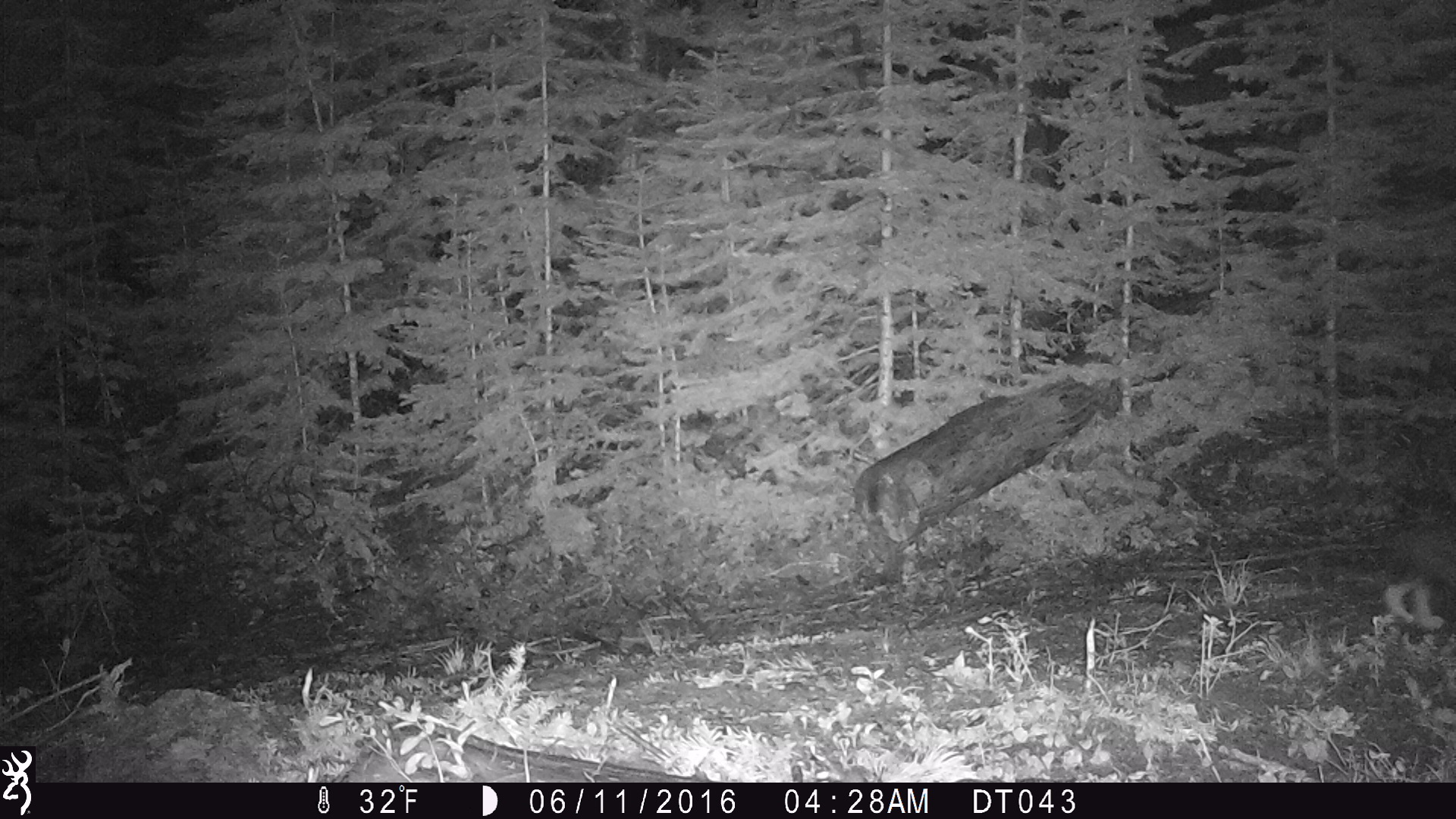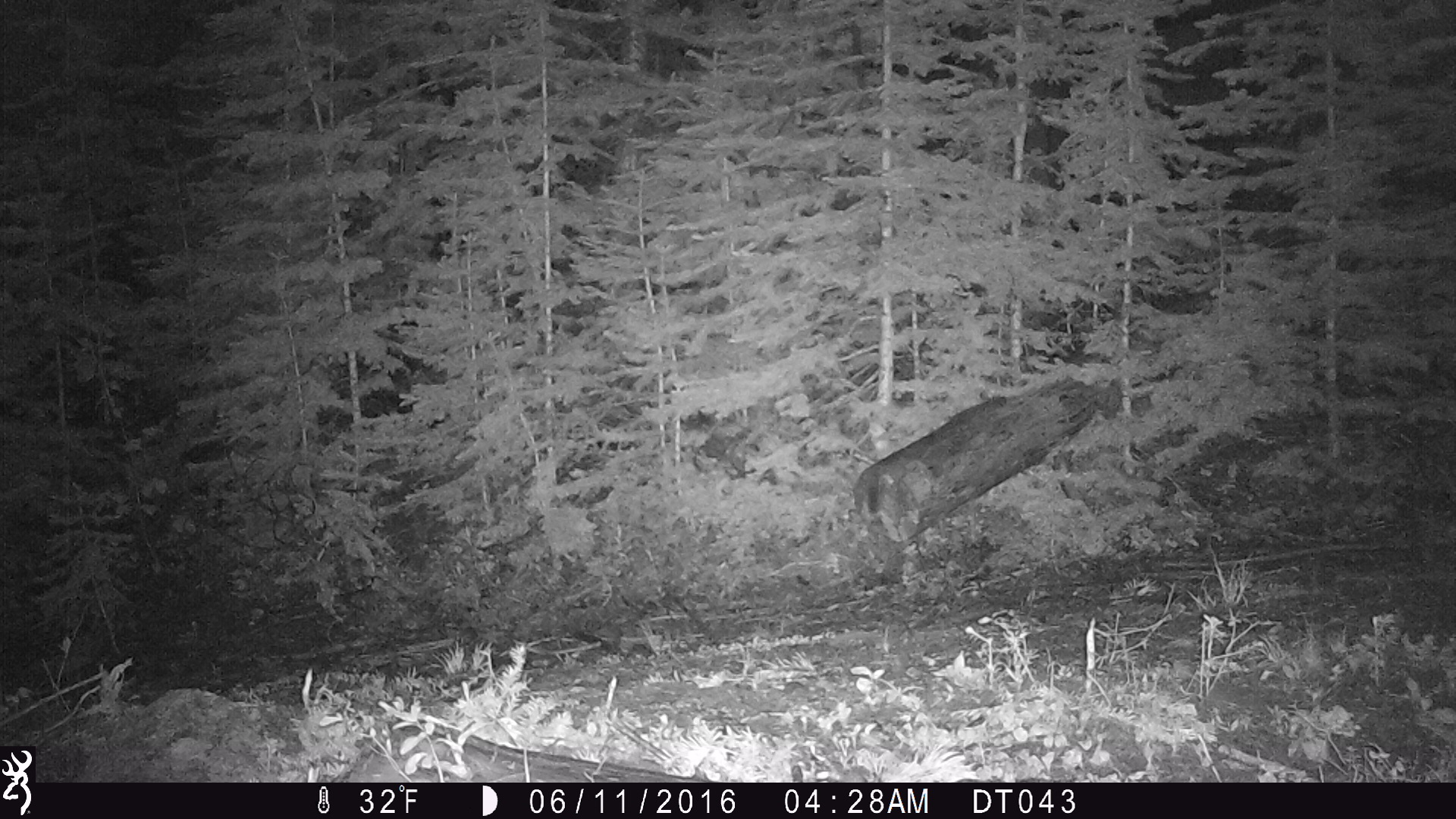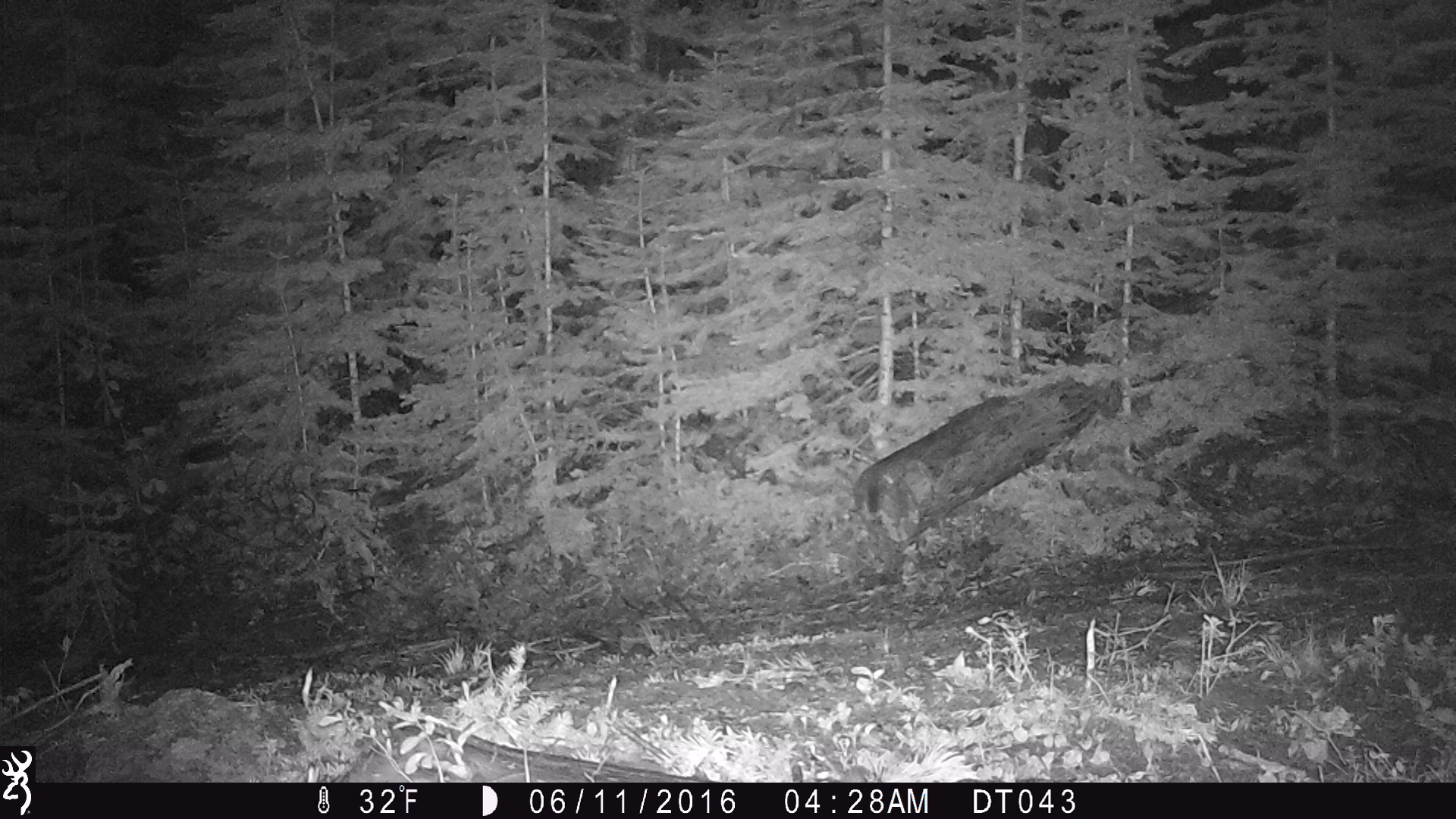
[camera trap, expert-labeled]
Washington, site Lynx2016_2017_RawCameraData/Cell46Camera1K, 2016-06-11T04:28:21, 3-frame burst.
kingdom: Animalia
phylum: Chordata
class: Mammalia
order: Lagomorpha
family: Leporidae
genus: Lepus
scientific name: Lepus americanus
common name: snowshoe hare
Lepus americanus (snowshoe hare). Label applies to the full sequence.